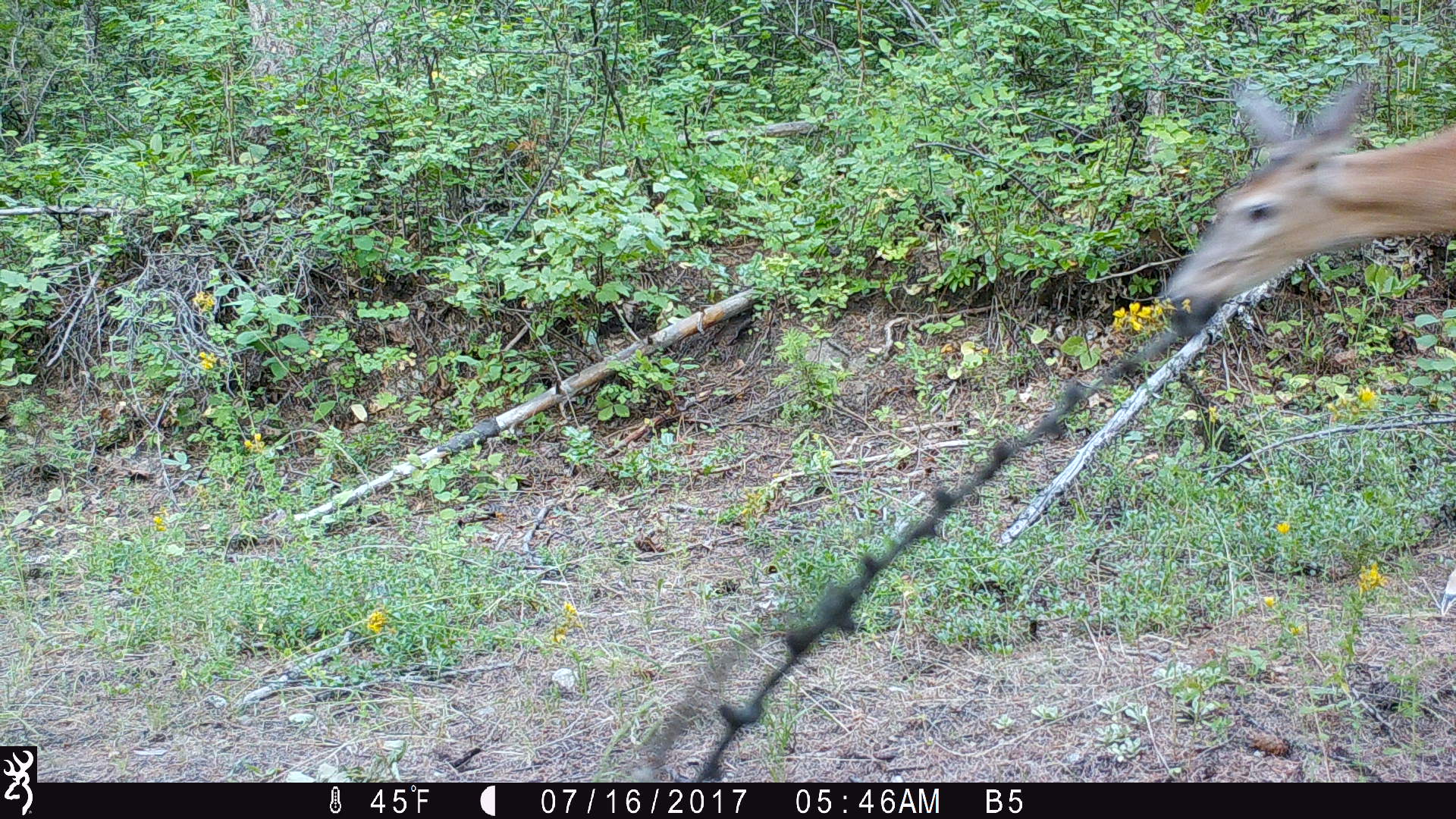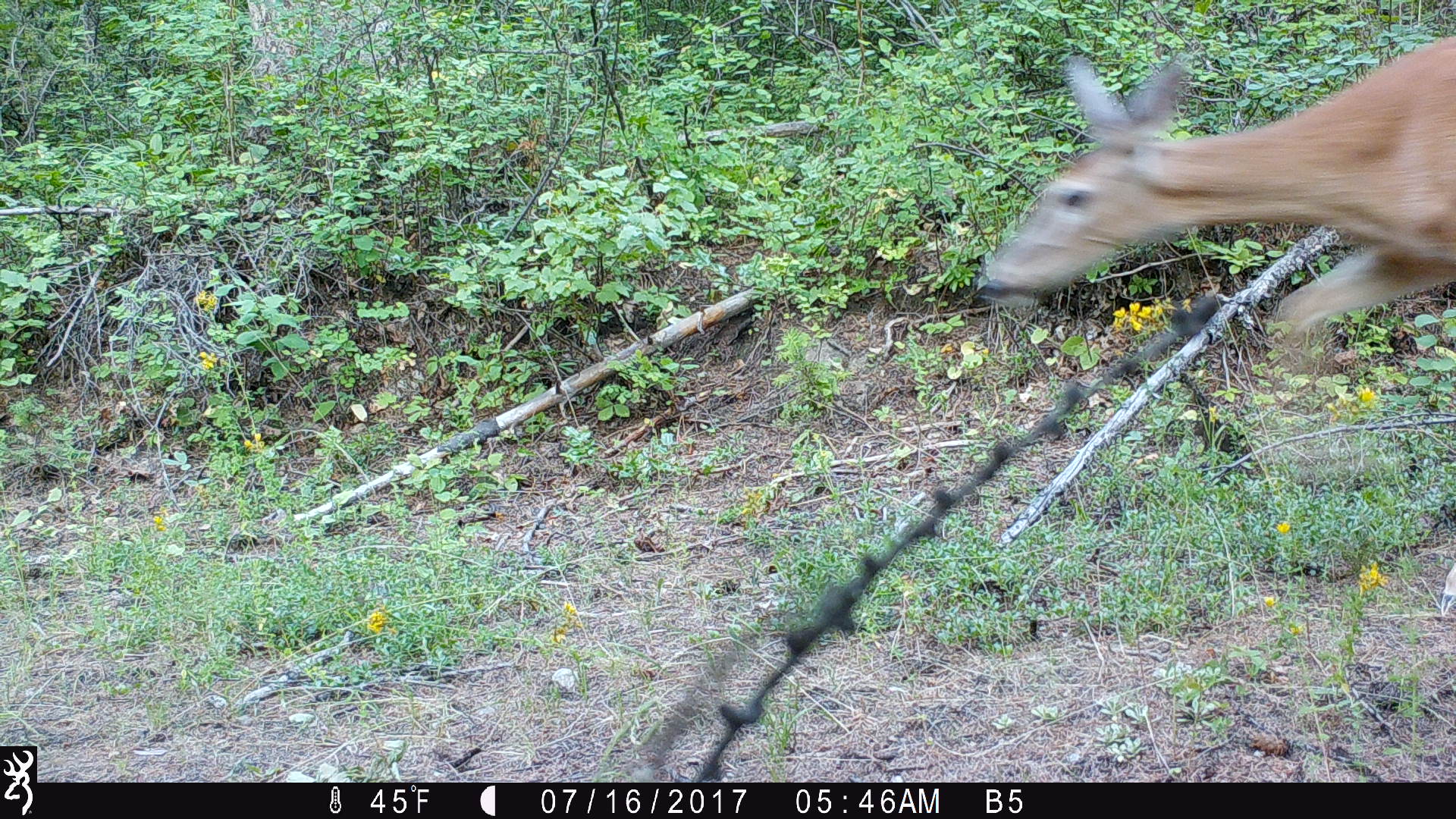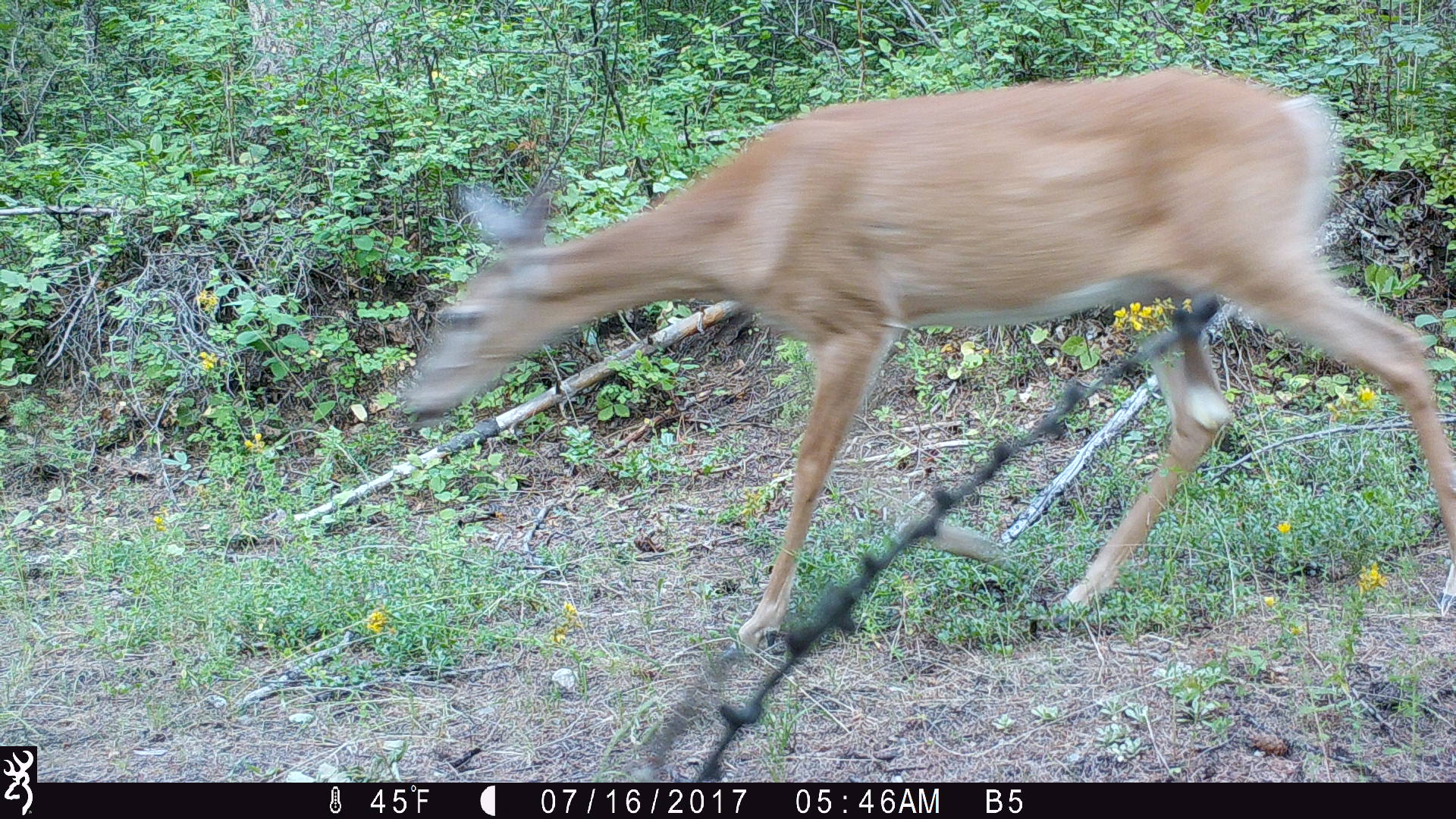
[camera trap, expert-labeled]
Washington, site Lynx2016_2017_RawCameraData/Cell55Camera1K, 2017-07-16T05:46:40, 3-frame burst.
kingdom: Animalia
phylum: Chordata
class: Mammalia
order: Artiodactyla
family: Cervidae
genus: Odocoileus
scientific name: Odocoileus virginianus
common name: white-tailed deer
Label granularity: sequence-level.